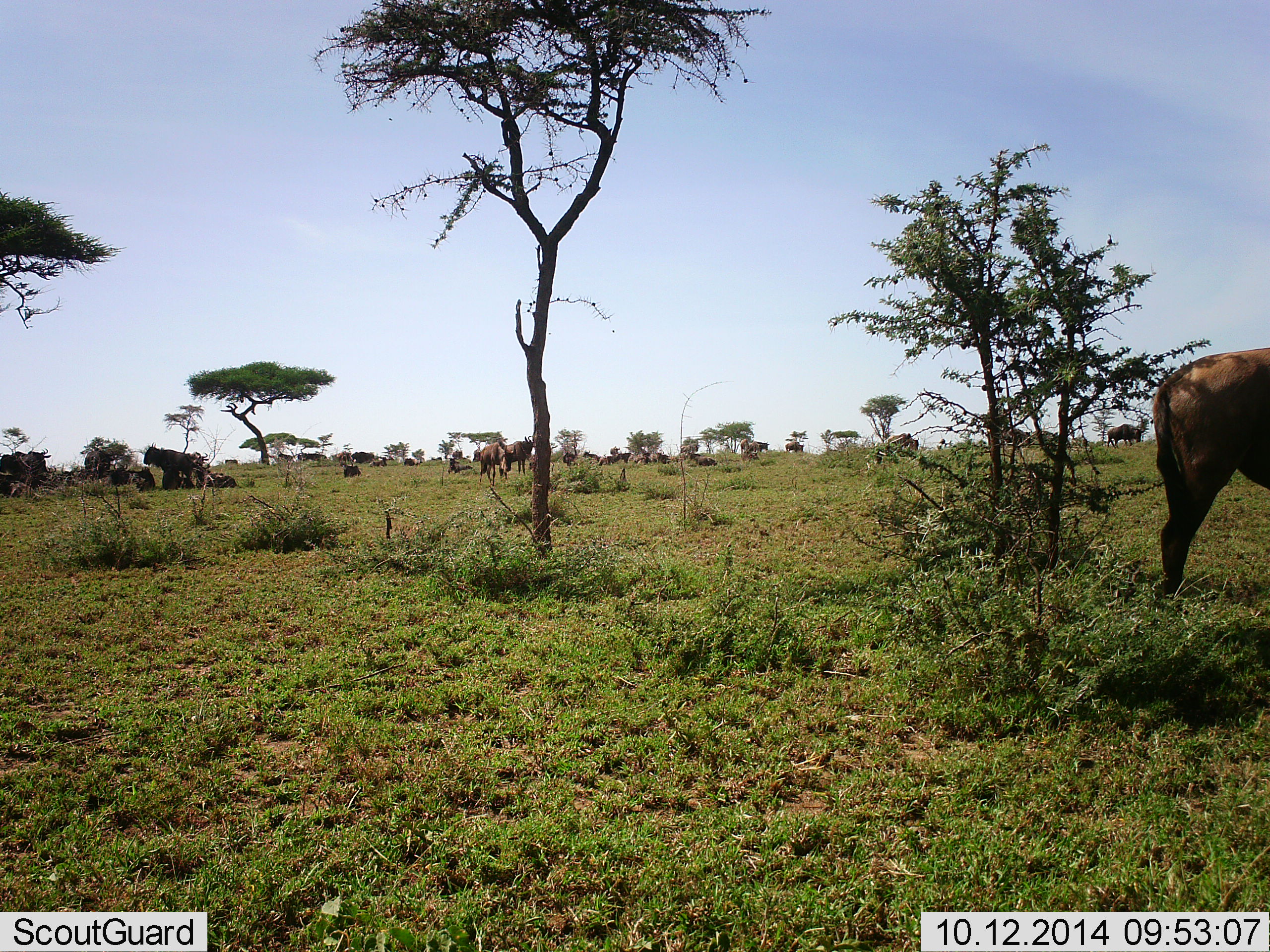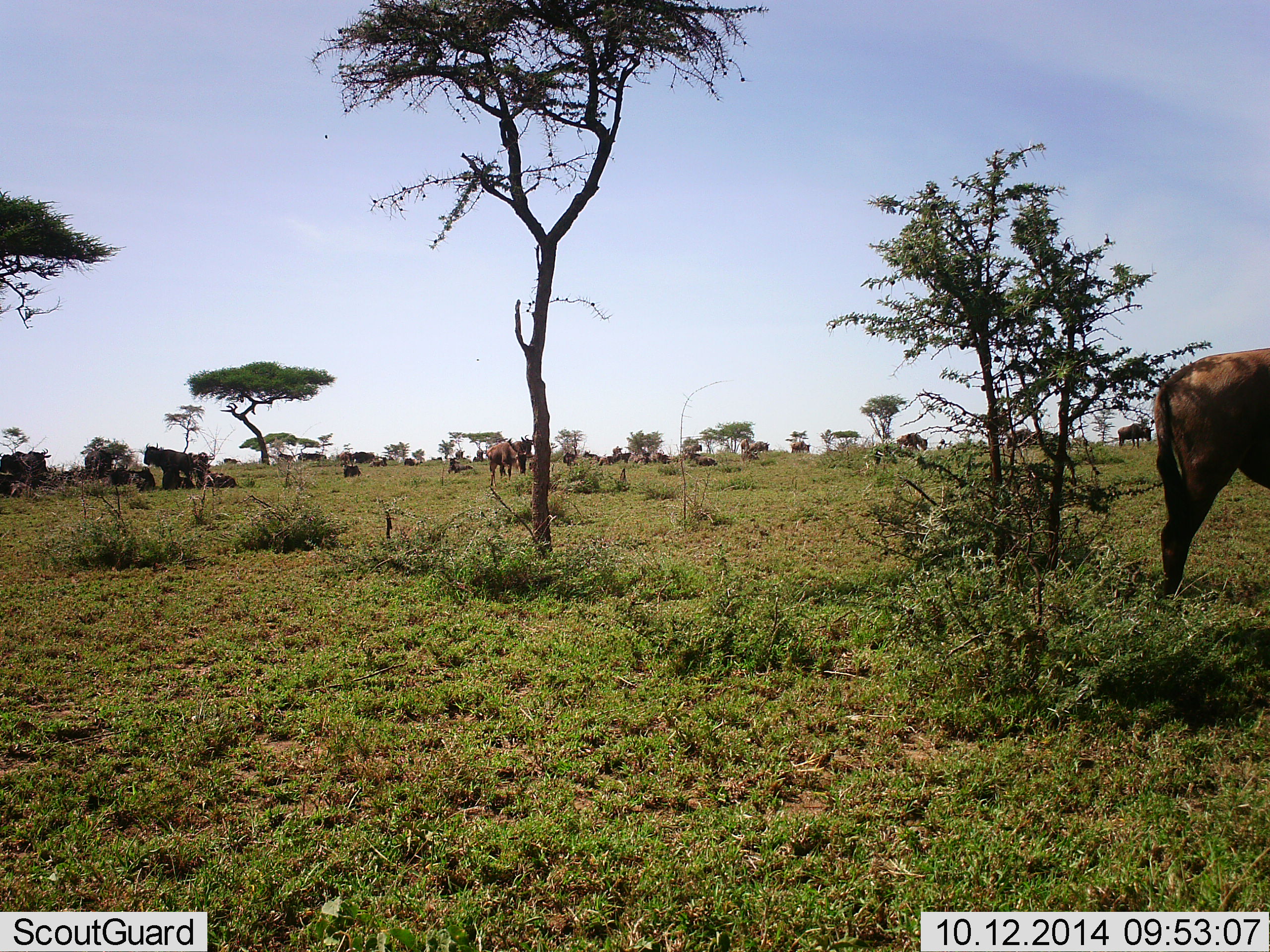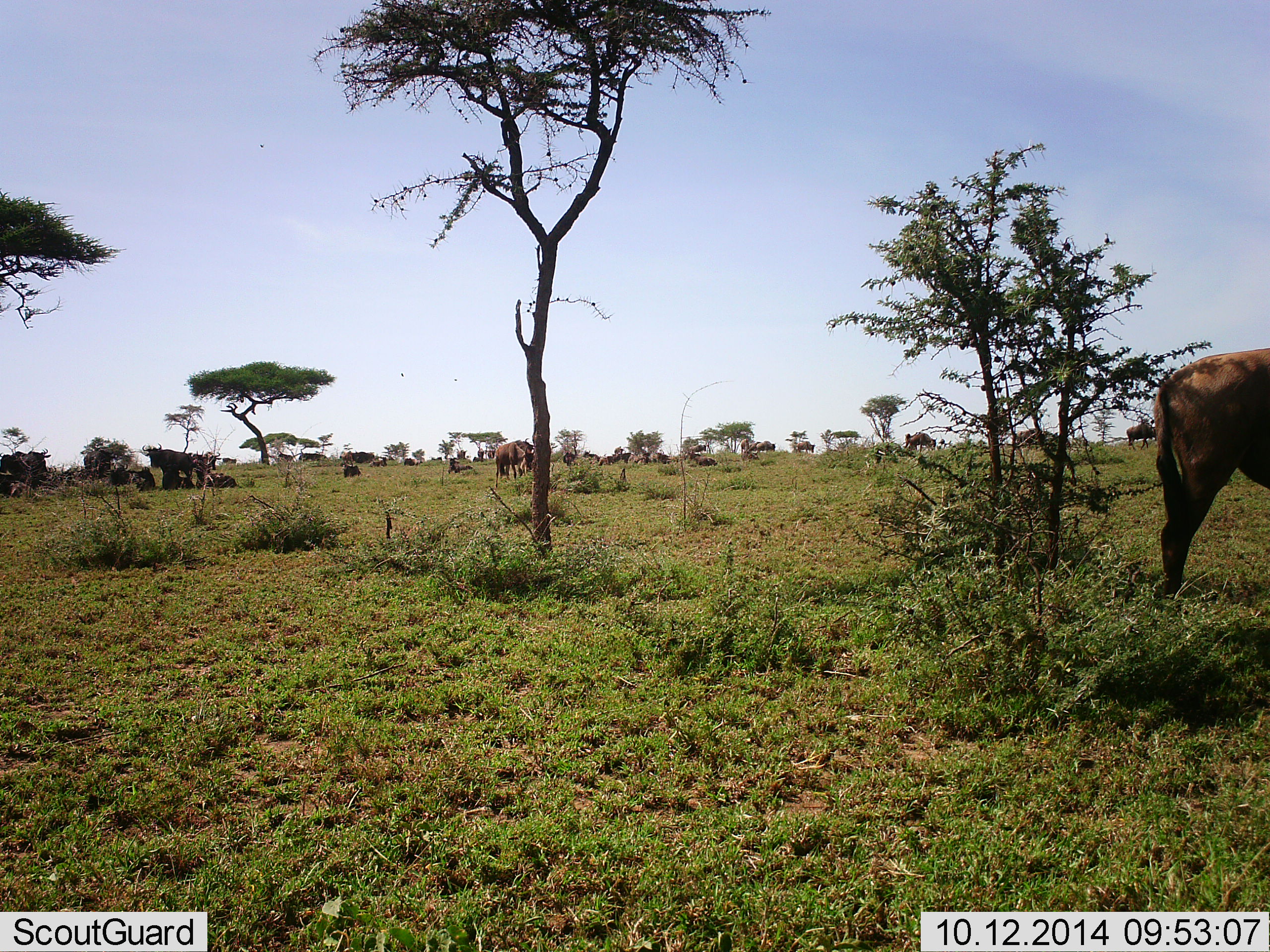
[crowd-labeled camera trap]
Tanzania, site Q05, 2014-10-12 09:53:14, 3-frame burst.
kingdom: Animalia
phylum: Chordata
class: Mammalia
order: Artiodactyla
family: Bovidae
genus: Connochaetes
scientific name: Connochaetes taurinus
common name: blue wildebeest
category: wildebeest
Wildebeest (blue wildebeest) (Connochaetes taurinus), count 11-50. Behavior (volunteer vote fractions): standing 90%, resting 60%, moving 60%, interacting 0%. Young present (vote fraction): 0%. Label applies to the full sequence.